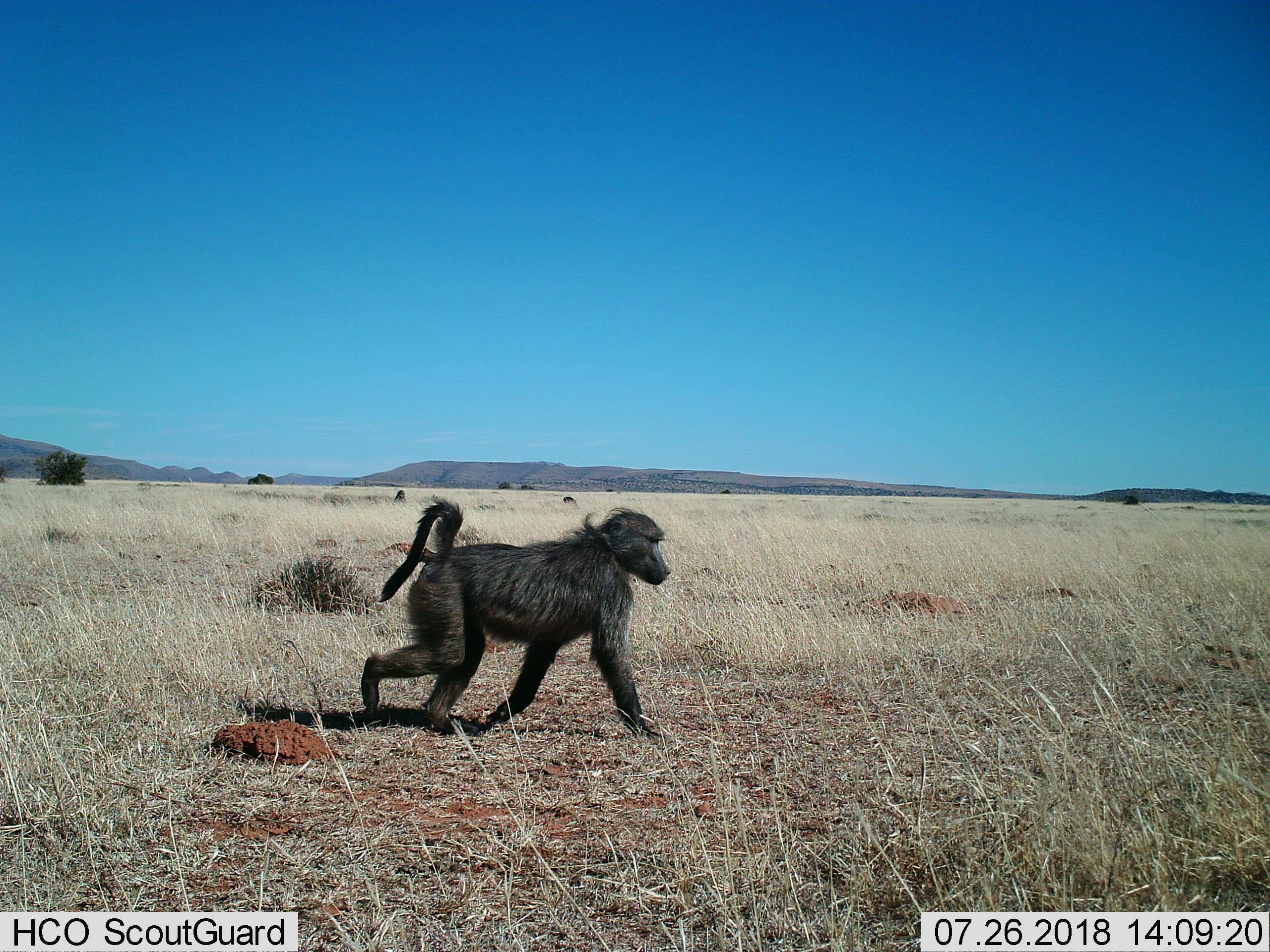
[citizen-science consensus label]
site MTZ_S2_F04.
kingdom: Animalia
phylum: Chordata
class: Mammalia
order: Primates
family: Cercopithecidae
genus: Papio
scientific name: Papio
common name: baboon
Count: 1.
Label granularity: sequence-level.